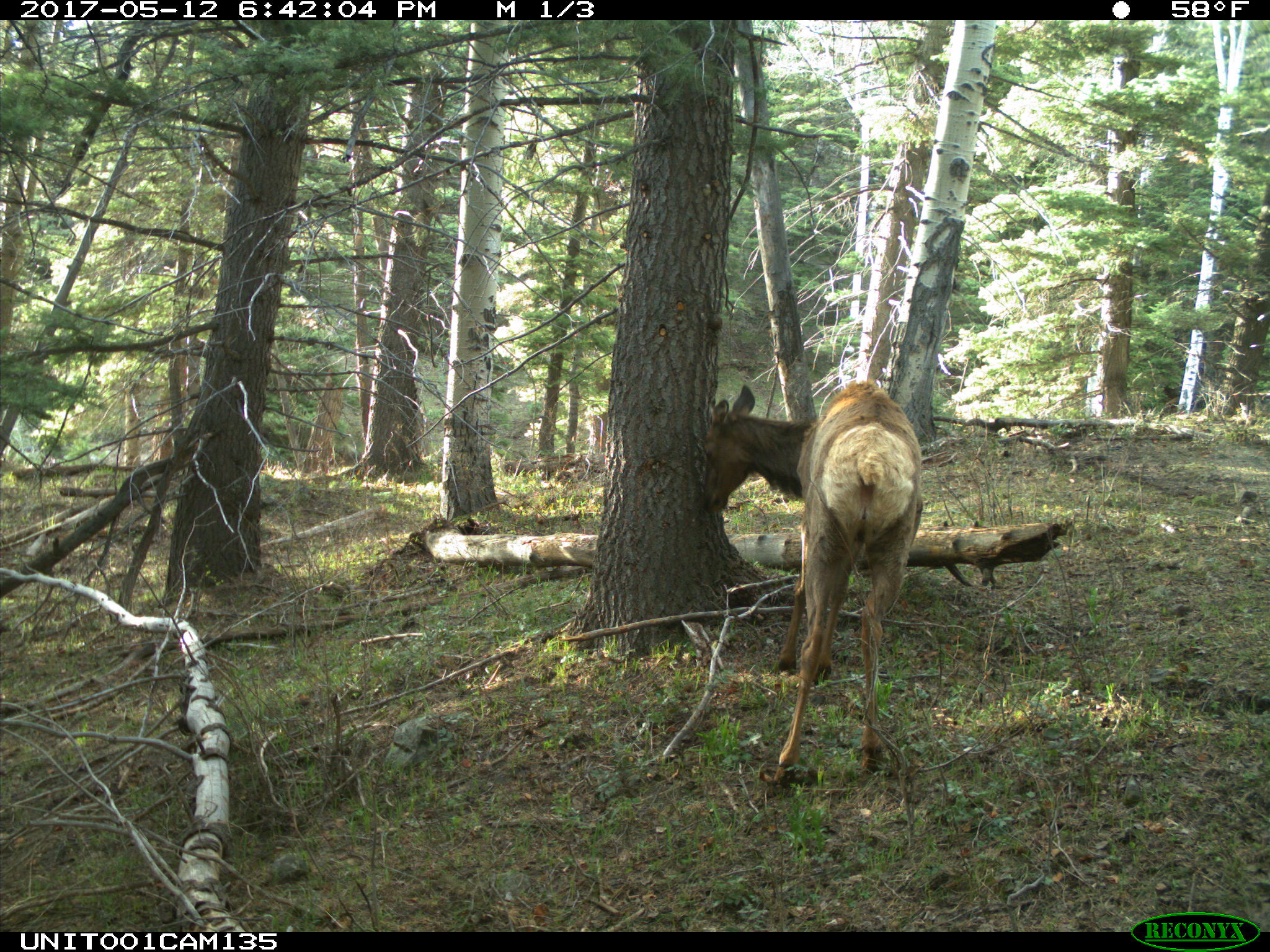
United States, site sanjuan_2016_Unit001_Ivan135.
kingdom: Animalia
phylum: Chordata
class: Mammalia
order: Artiodactyla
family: Cervidae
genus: Cervus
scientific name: Cervus elaphus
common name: red deer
Cervus elaphus (red deer).